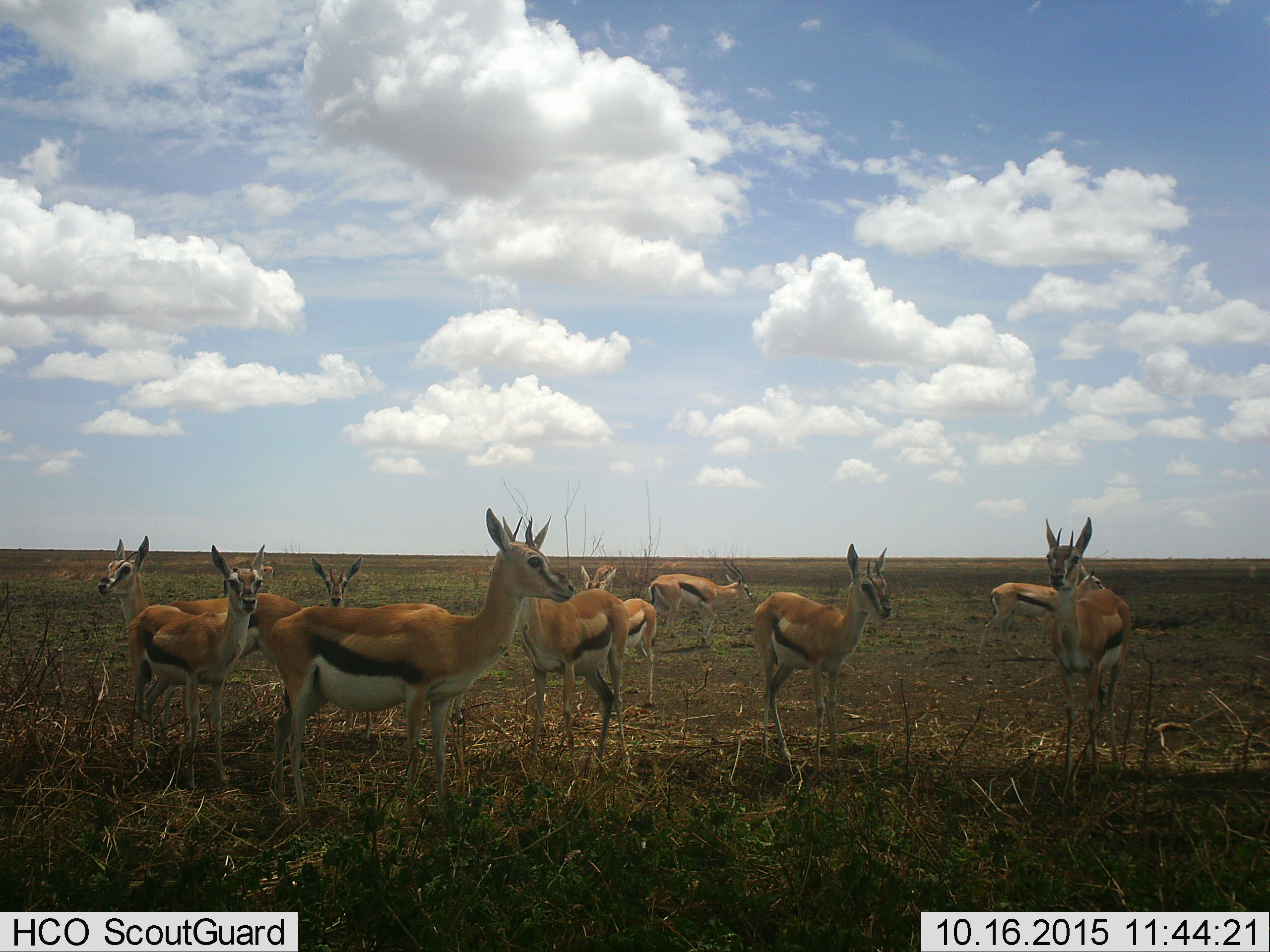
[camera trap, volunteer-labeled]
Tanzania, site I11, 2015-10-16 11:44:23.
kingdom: Animalia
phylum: Chordata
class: Mammalia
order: Artiodactyla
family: Bovidae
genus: Eudorcas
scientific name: Eudorcas thomsonii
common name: thomson's gazelle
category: gazellethomsons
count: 11-50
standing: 100%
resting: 0%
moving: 38%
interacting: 12%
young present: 25%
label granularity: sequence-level